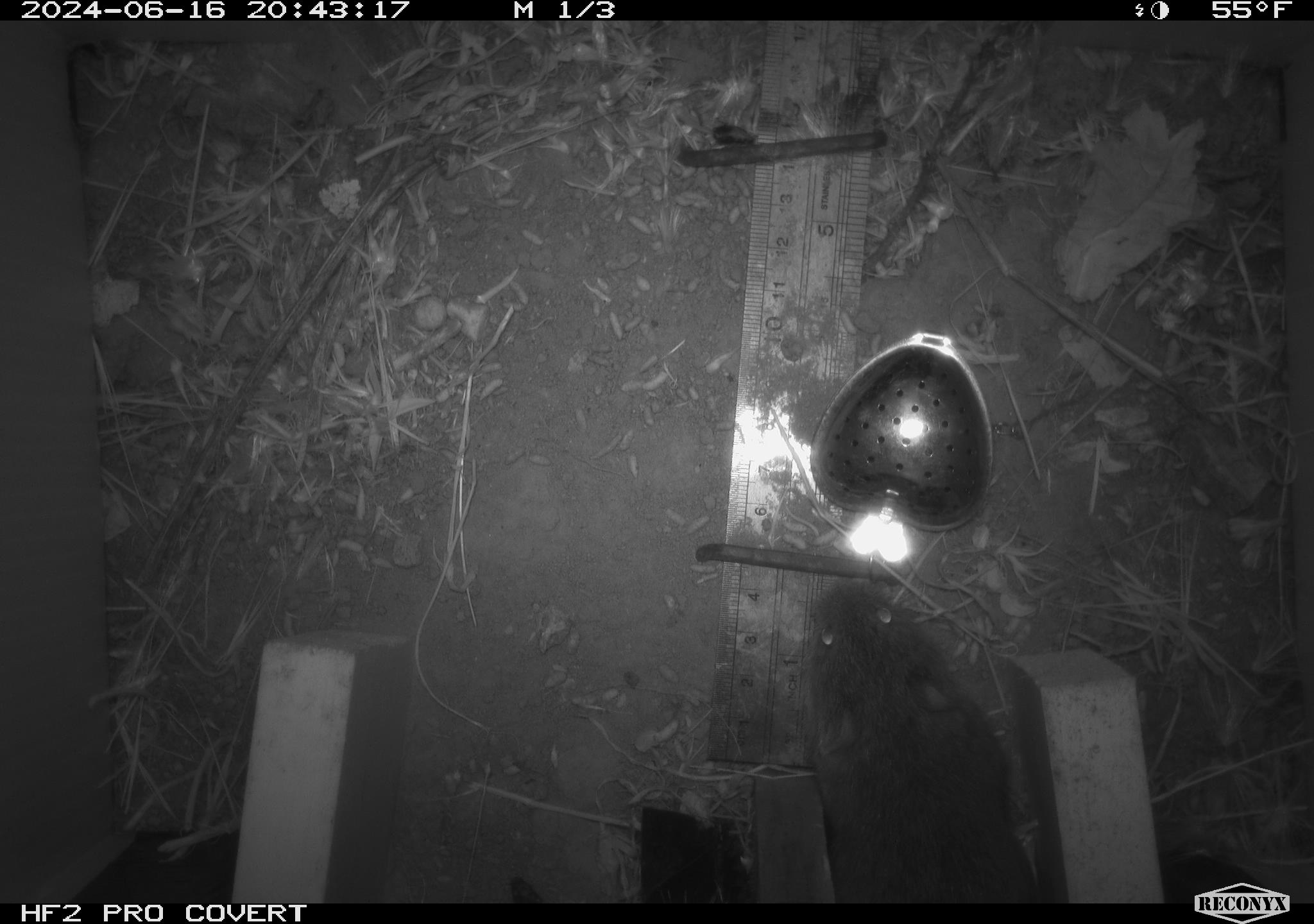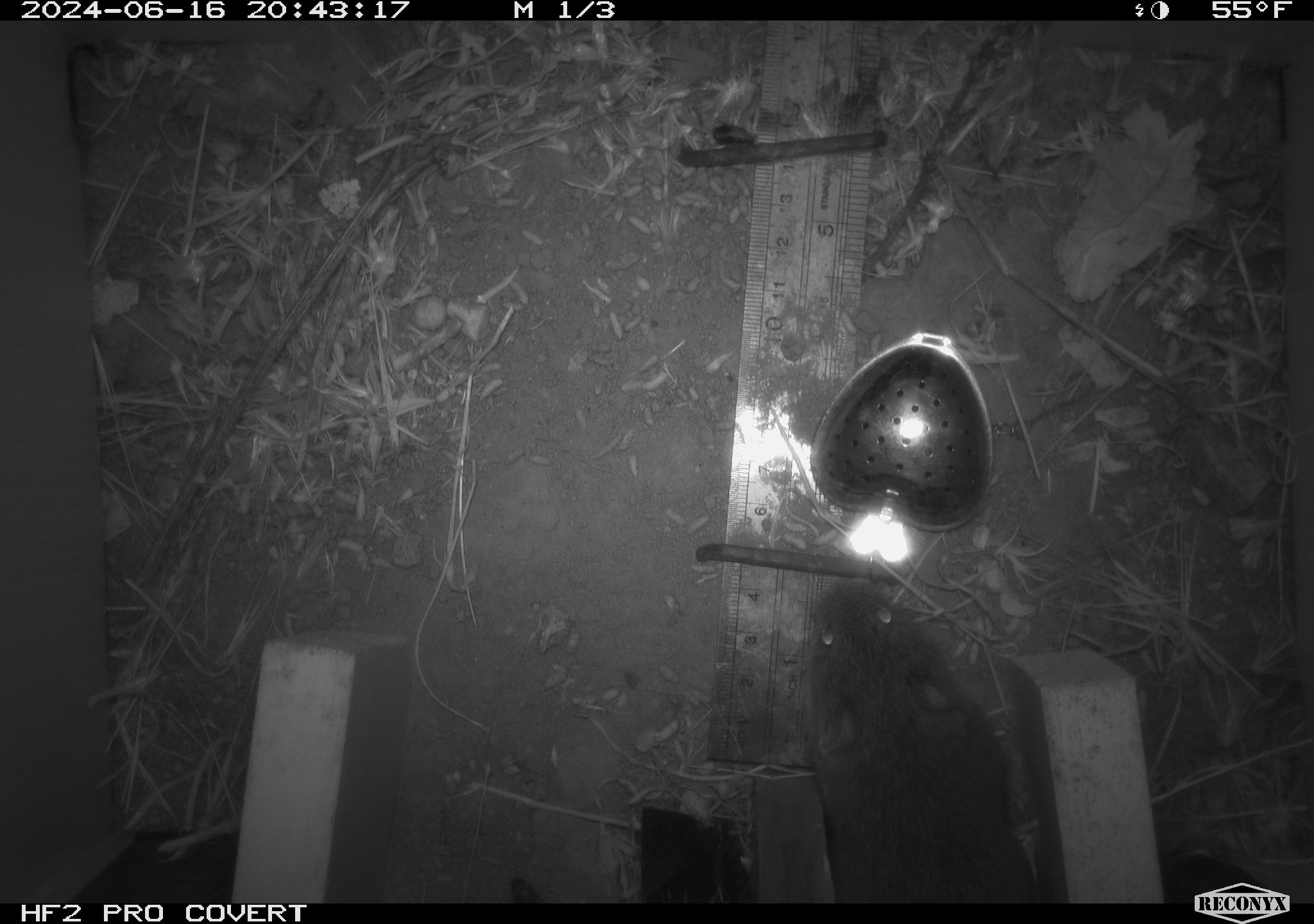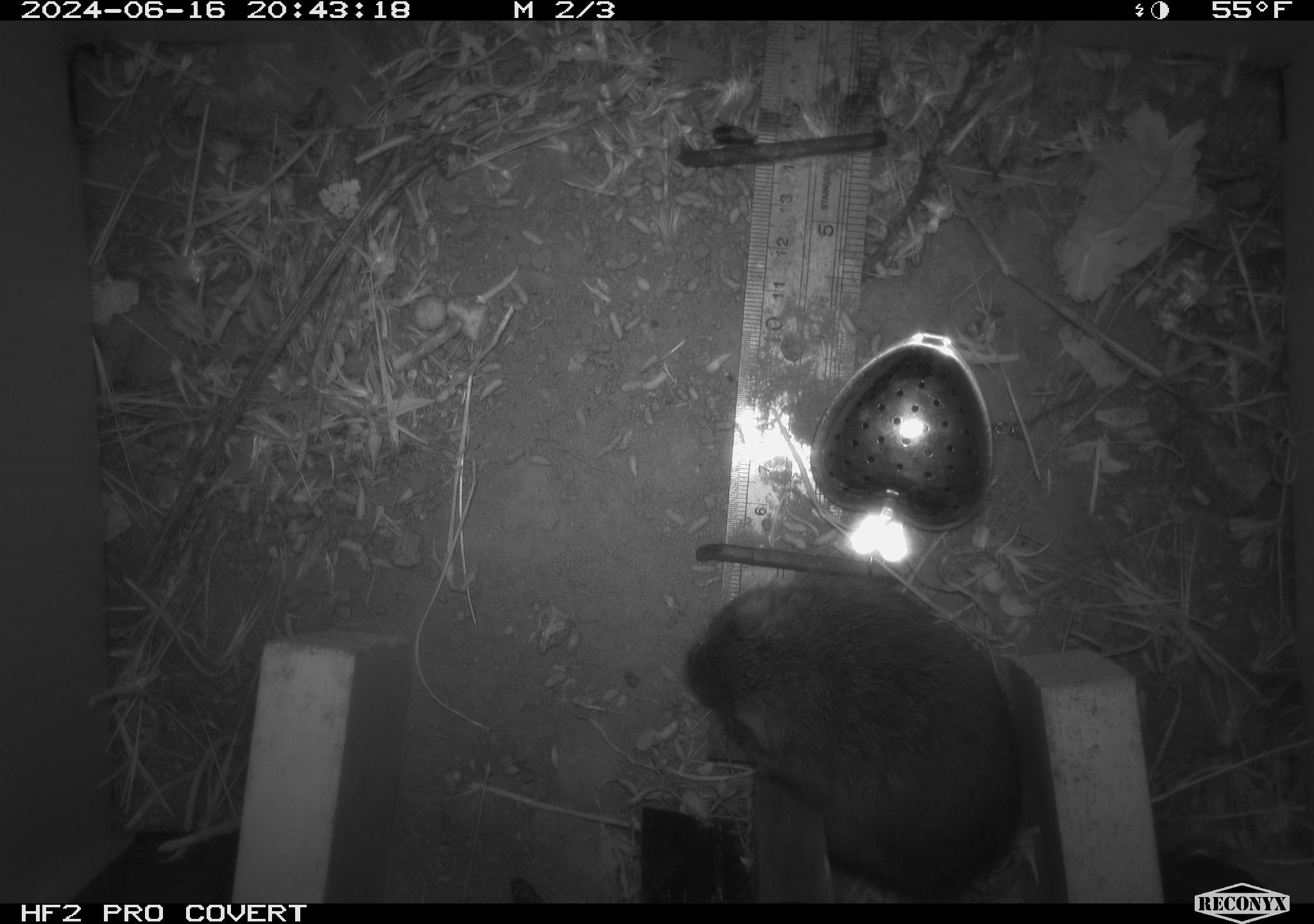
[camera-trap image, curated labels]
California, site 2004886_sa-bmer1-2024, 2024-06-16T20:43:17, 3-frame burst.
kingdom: Animalia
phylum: Chordata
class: Mammalia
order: Rodentia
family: Cricetidae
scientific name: Cricetidae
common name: hamsters, voles, lemmings, and allies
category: cricetidae family